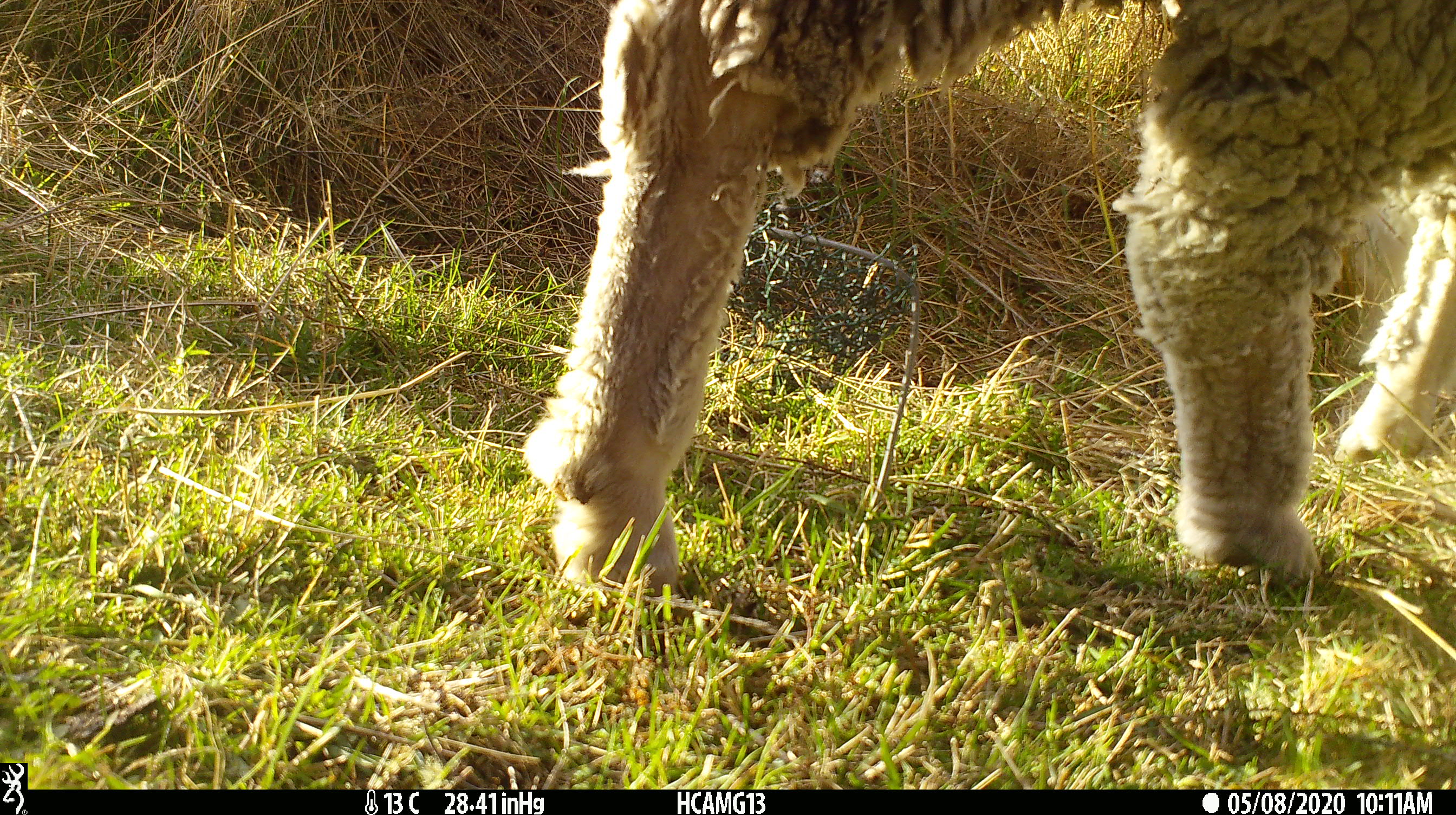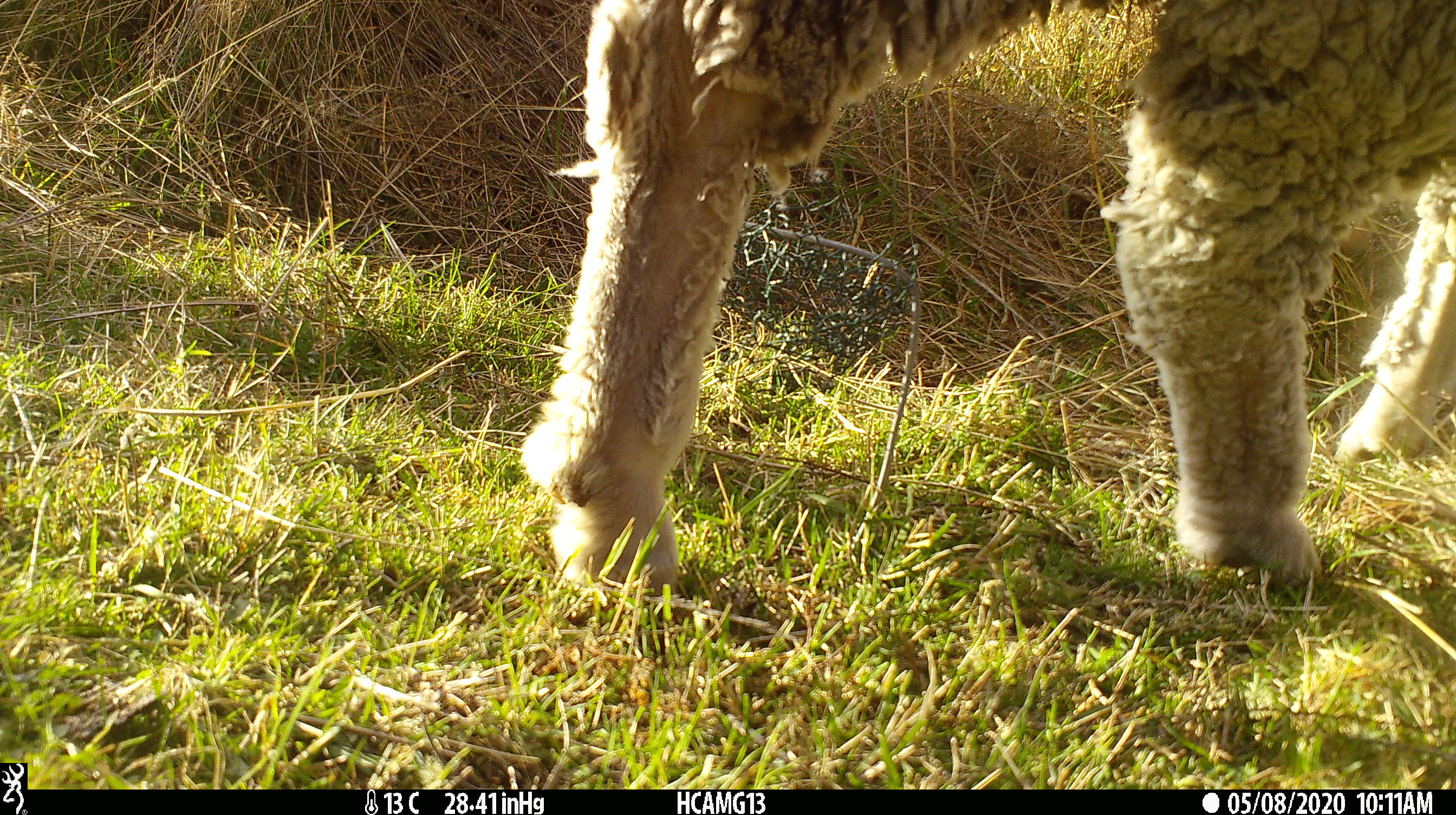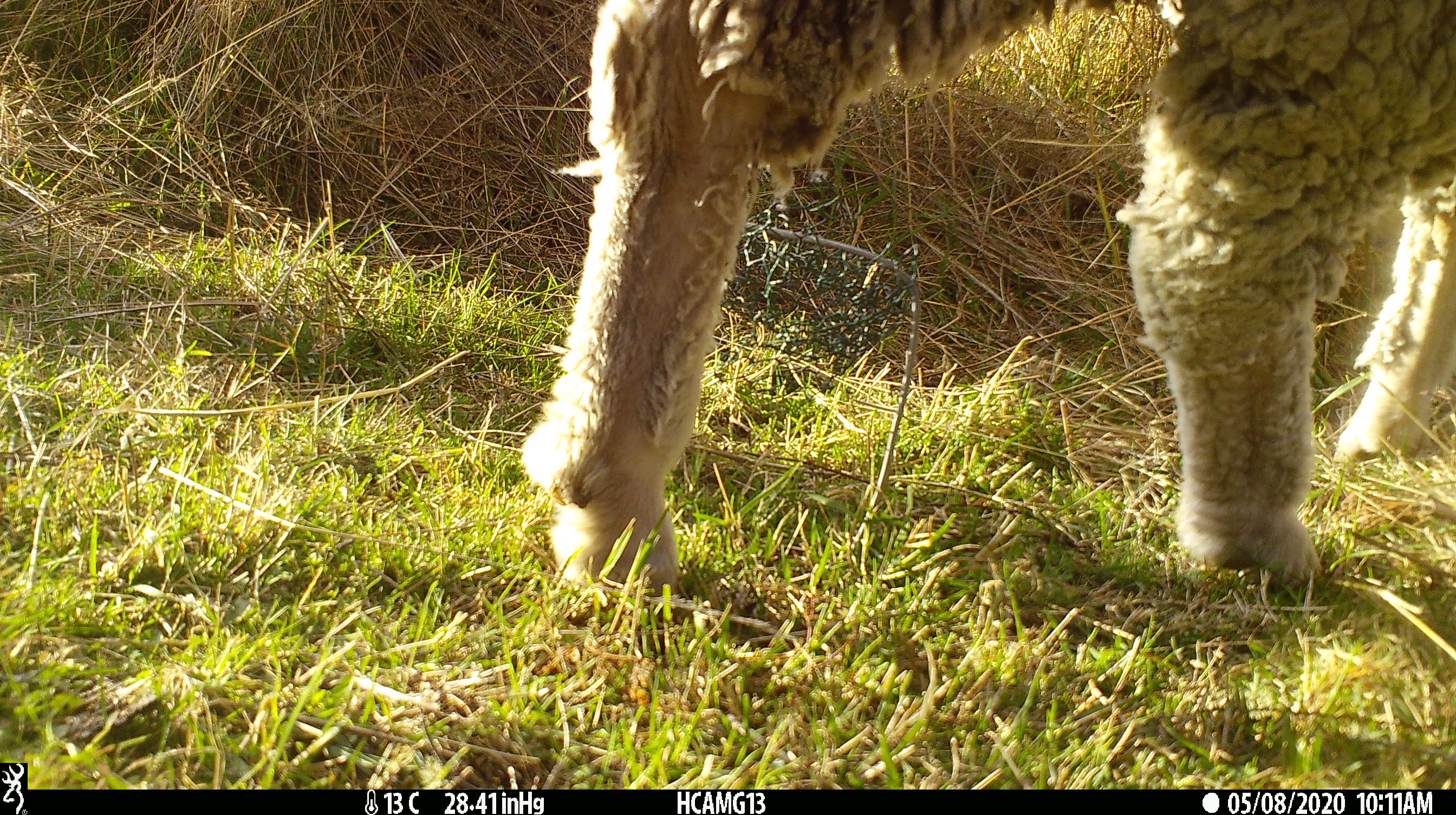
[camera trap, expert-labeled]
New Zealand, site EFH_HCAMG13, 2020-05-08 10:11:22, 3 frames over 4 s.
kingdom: Animalia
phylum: Chordata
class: Mammalia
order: Artiodactyla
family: Bovidae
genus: Ovis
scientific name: Ovis aries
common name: domestic sheep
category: sheep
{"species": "sheep (domestic sheep) (Ovis aries)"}